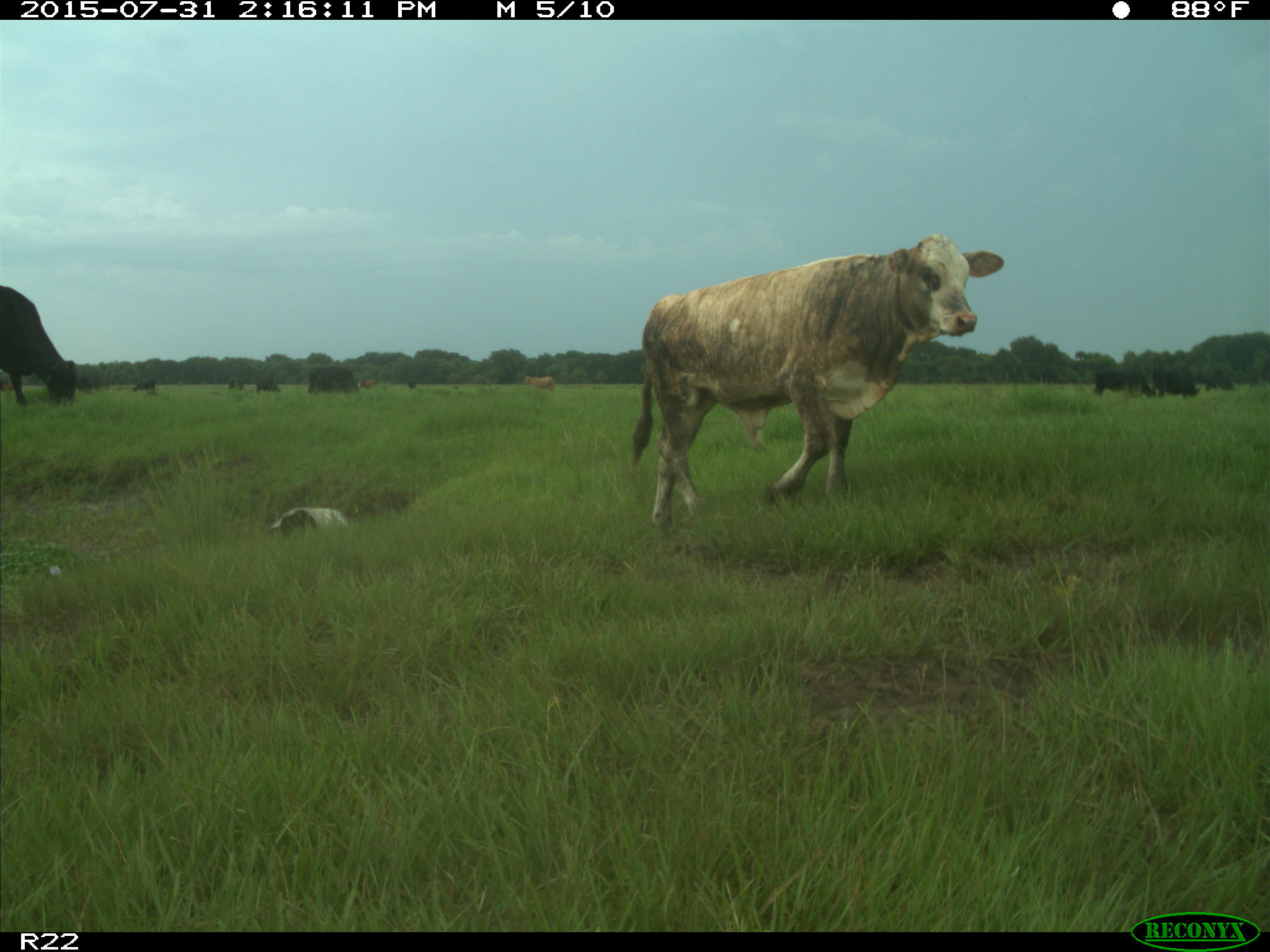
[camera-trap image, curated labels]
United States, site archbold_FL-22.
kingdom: Animalia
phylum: Chordata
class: Mammalia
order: Artiodactyla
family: Bovidae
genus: Bos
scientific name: Bos taurus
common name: domestic cow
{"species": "Bos taurus (domestic cow)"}